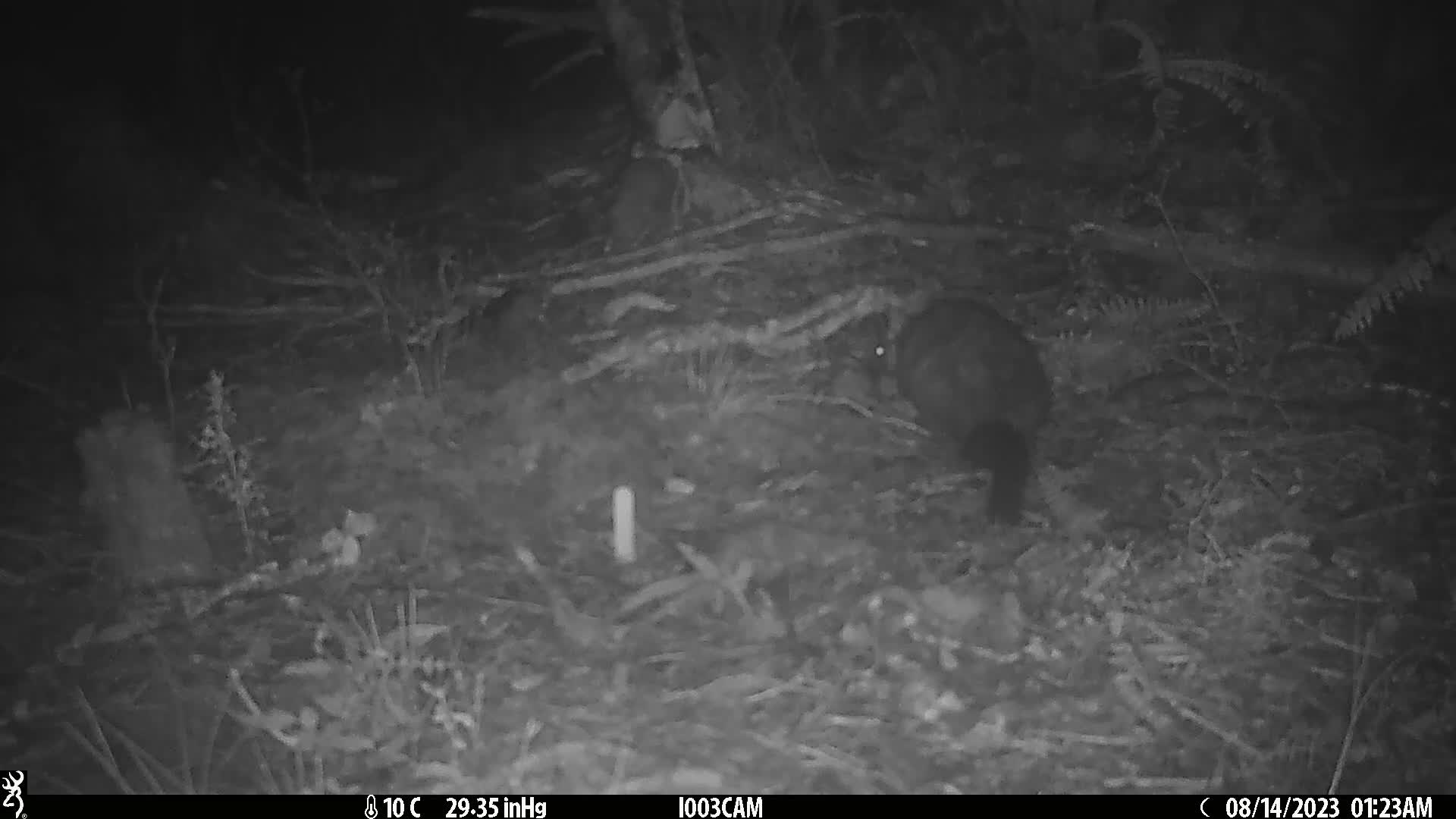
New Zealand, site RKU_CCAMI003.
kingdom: Animalia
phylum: Chordata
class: Mammalia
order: Diprotodontia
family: Phalangeridae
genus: Trichosurus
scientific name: Trichosurus vulpecula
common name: common brushtail possum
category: possum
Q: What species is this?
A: Possum (common brushtail possum) (Trichosurus vulpecula).